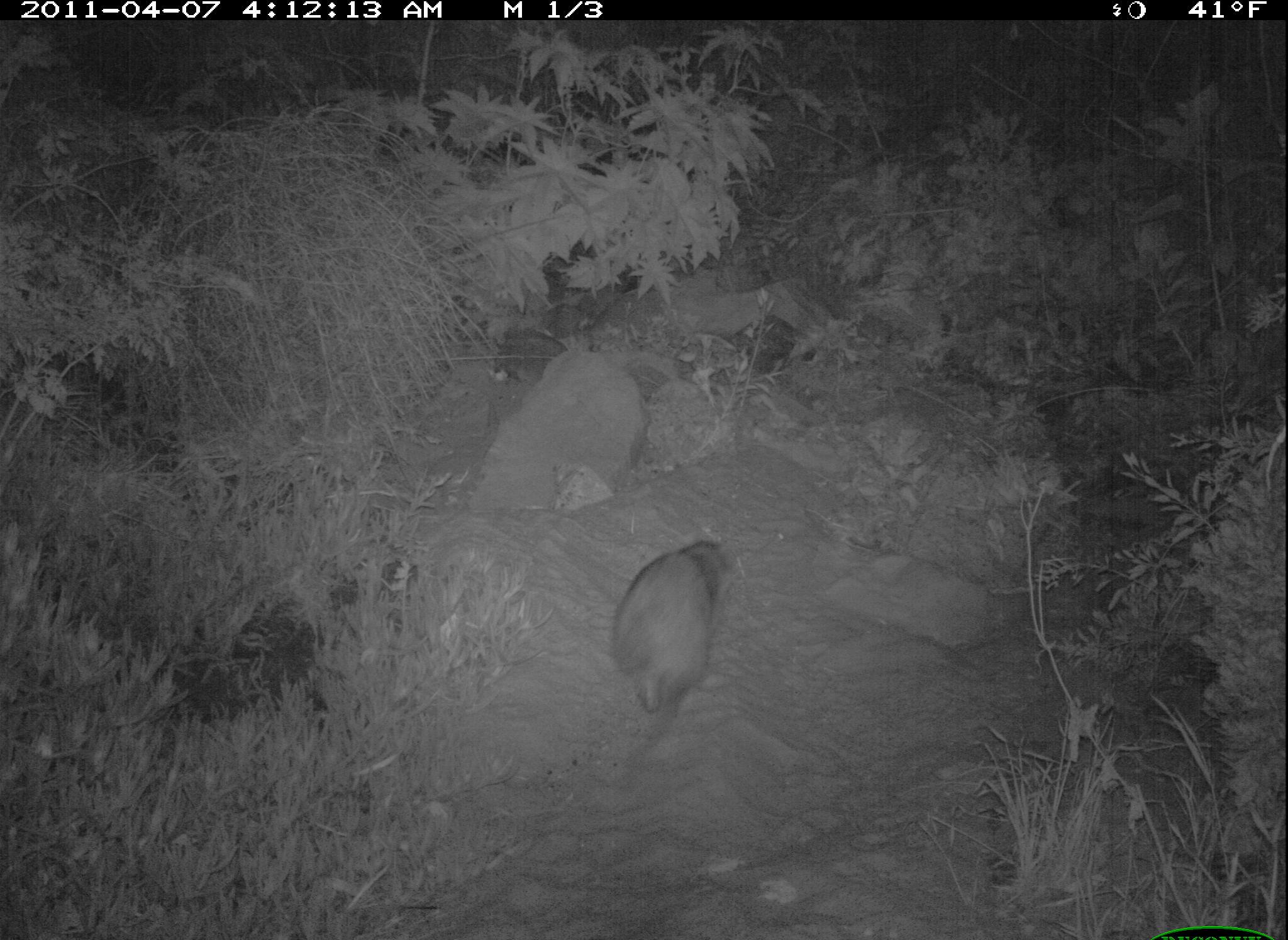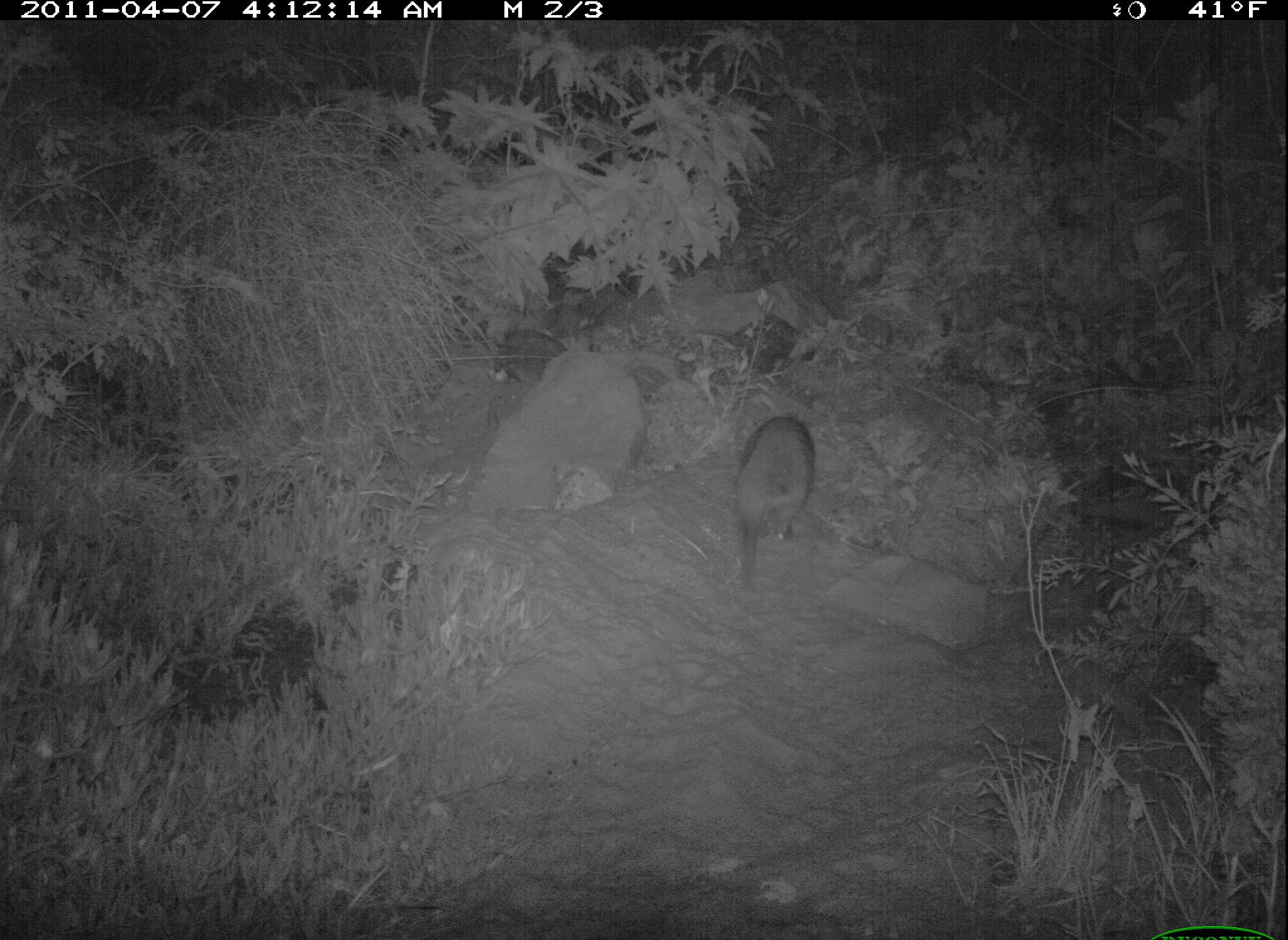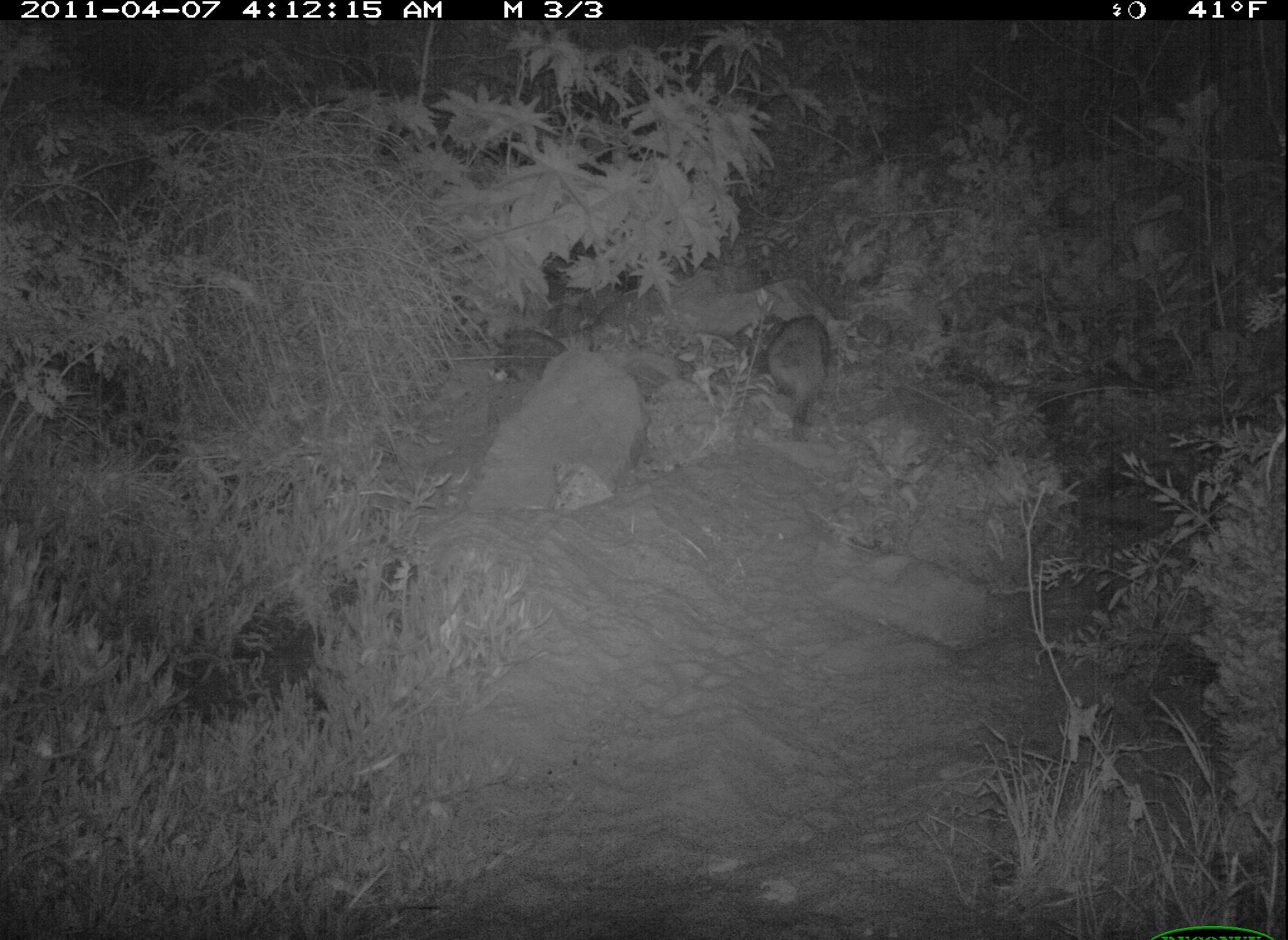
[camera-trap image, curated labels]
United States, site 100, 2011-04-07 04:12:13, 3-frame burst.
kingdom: Animalia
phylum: Chordata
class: Mammalia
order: Carnivora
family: Procyonidae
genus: Procyon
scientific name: Procyon lotor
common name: raccoon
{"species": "raccoon (Procyon lotor)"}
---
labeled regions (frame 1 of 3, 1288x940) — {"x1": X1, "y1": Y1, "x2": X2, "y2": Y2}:
raccoon: {"x1": 604, "y1": 528, "x2": 749, "y2": 722}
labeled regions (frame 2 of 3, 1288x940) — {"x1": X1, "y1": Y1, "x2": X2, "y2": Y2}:
raccoon: {"x1": 715, "y1": 382, "x2": 892, "y2": 593}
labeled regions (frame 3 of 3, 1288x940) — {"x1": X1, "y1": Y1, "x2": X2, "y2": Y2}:
raccoon: {"x1": 755, "y1": 285, "x2": 850, "y2": 449}